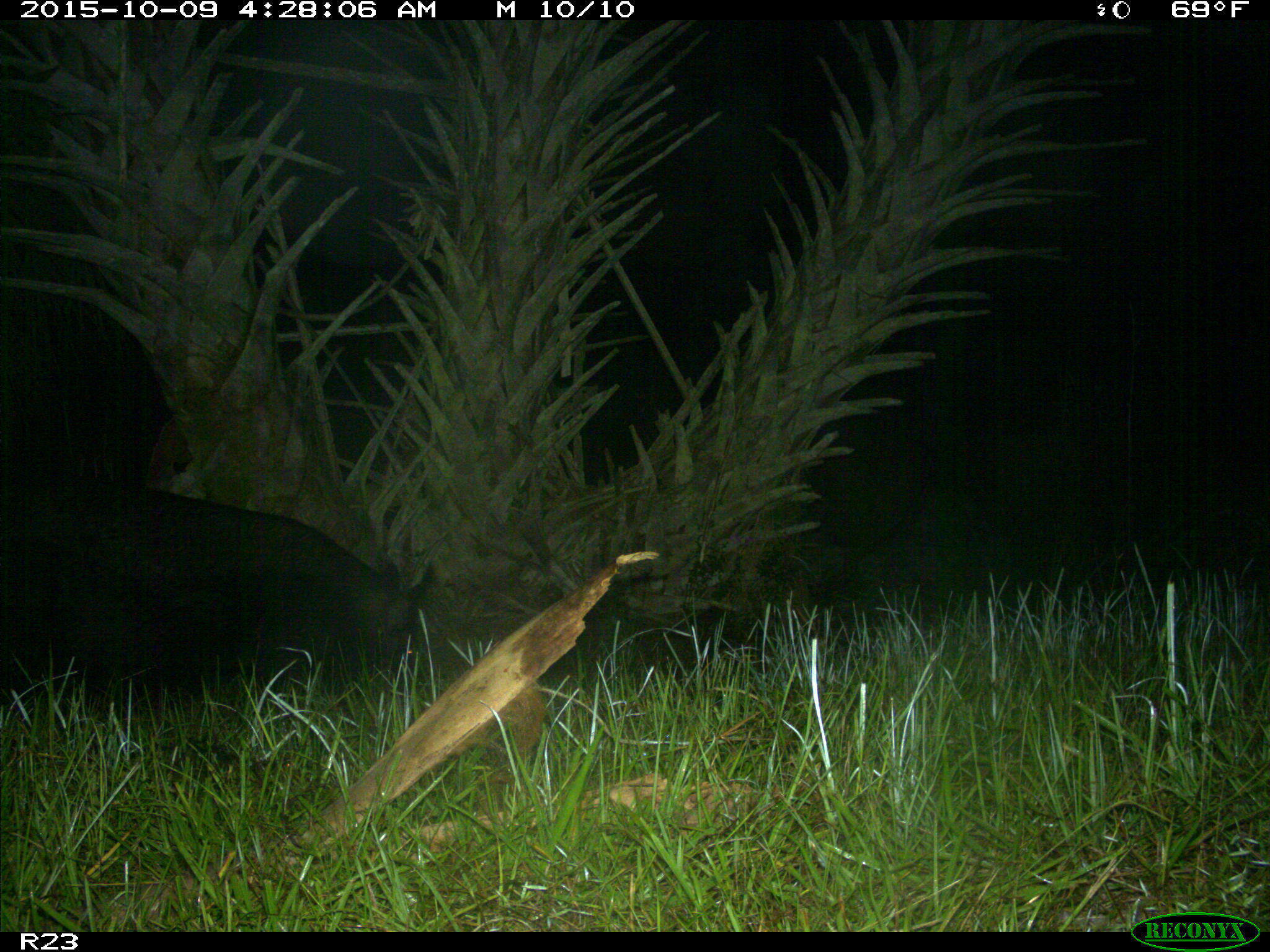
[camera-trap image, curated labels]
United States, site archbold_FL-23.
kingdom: Animalia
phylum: Chordata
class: Mammalia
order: Artiodactyla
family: Suidae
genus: Sus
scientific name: Sus scrofa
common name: wild boar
Sus scrofa (wild boar).